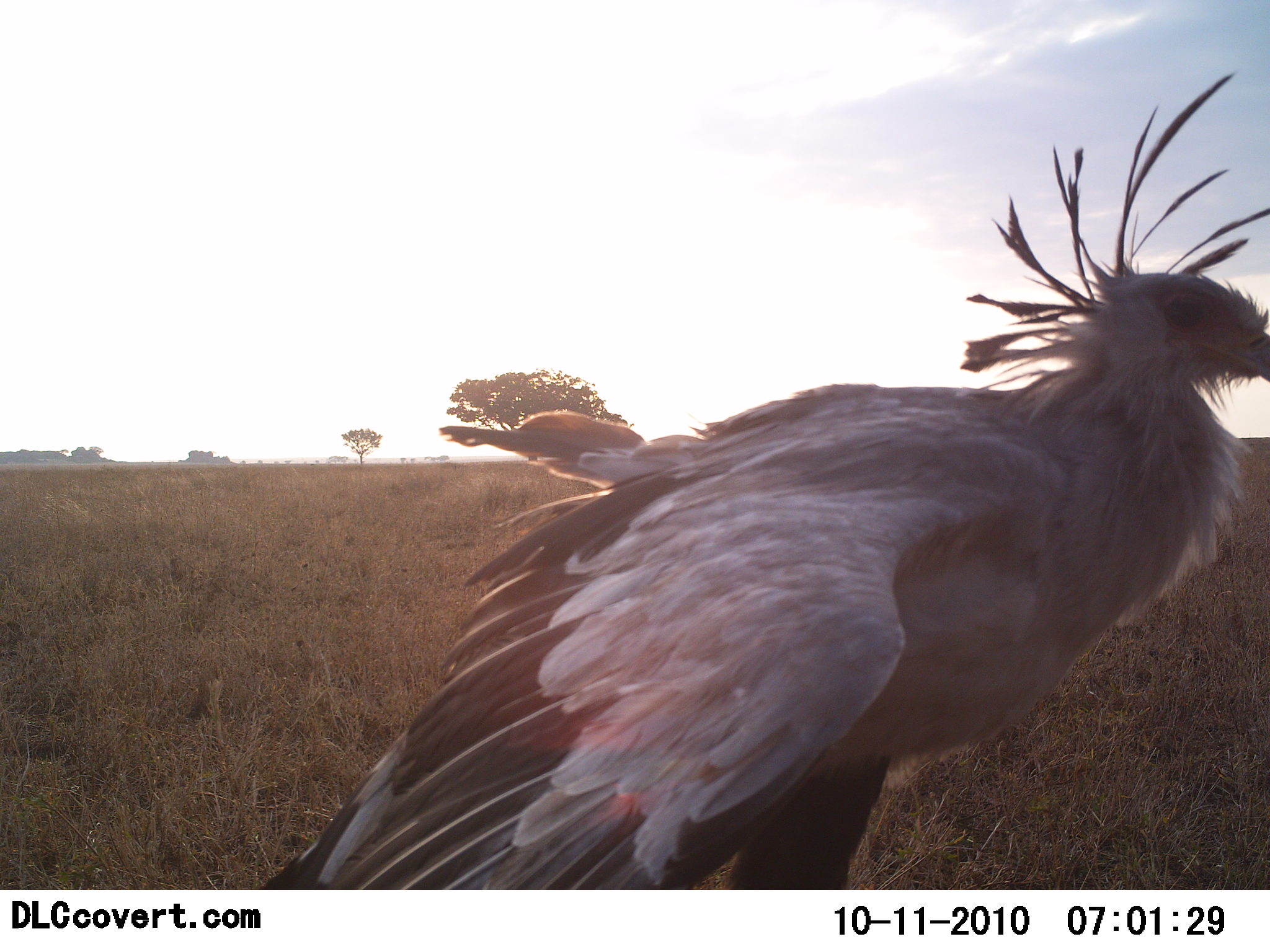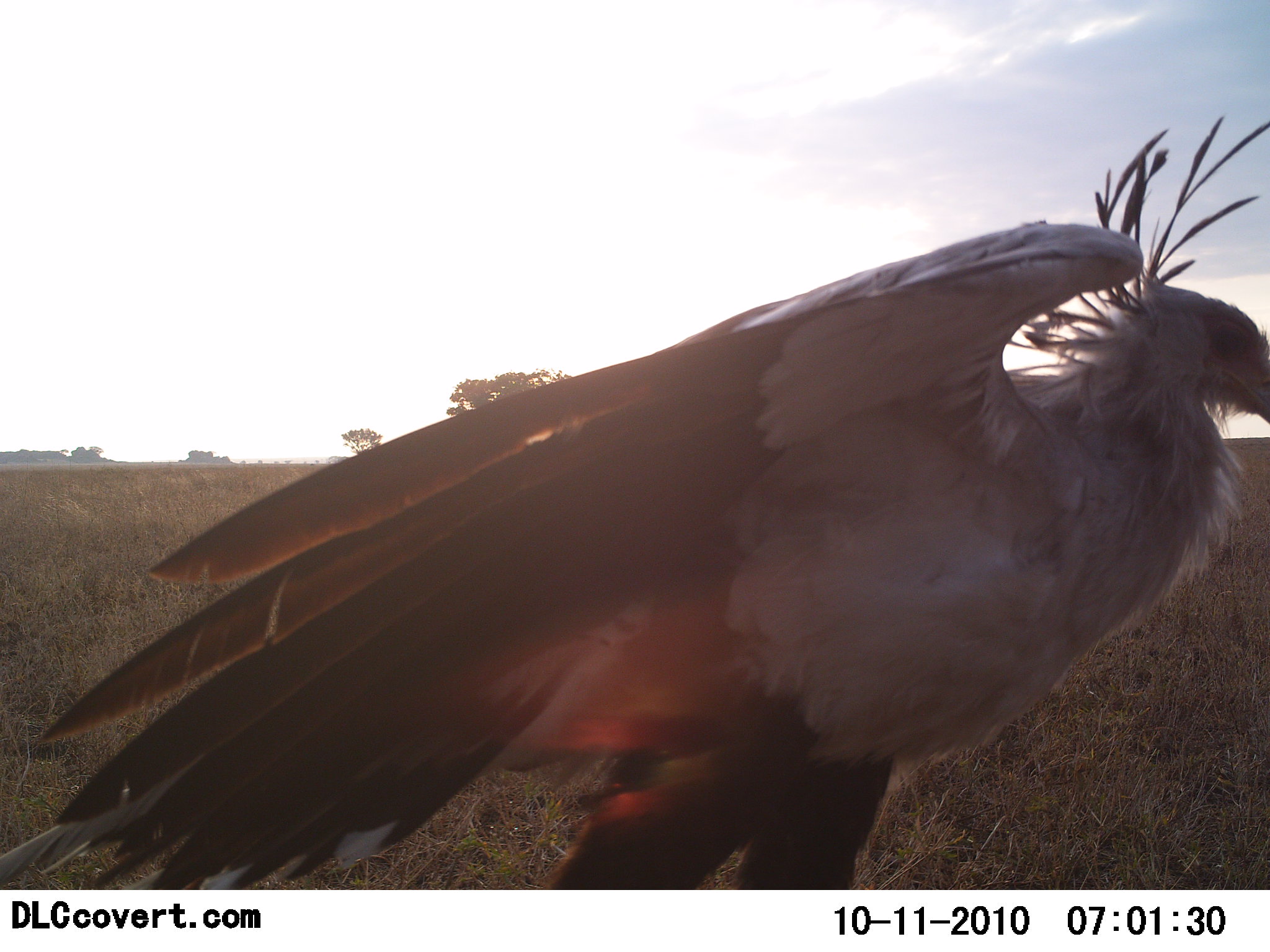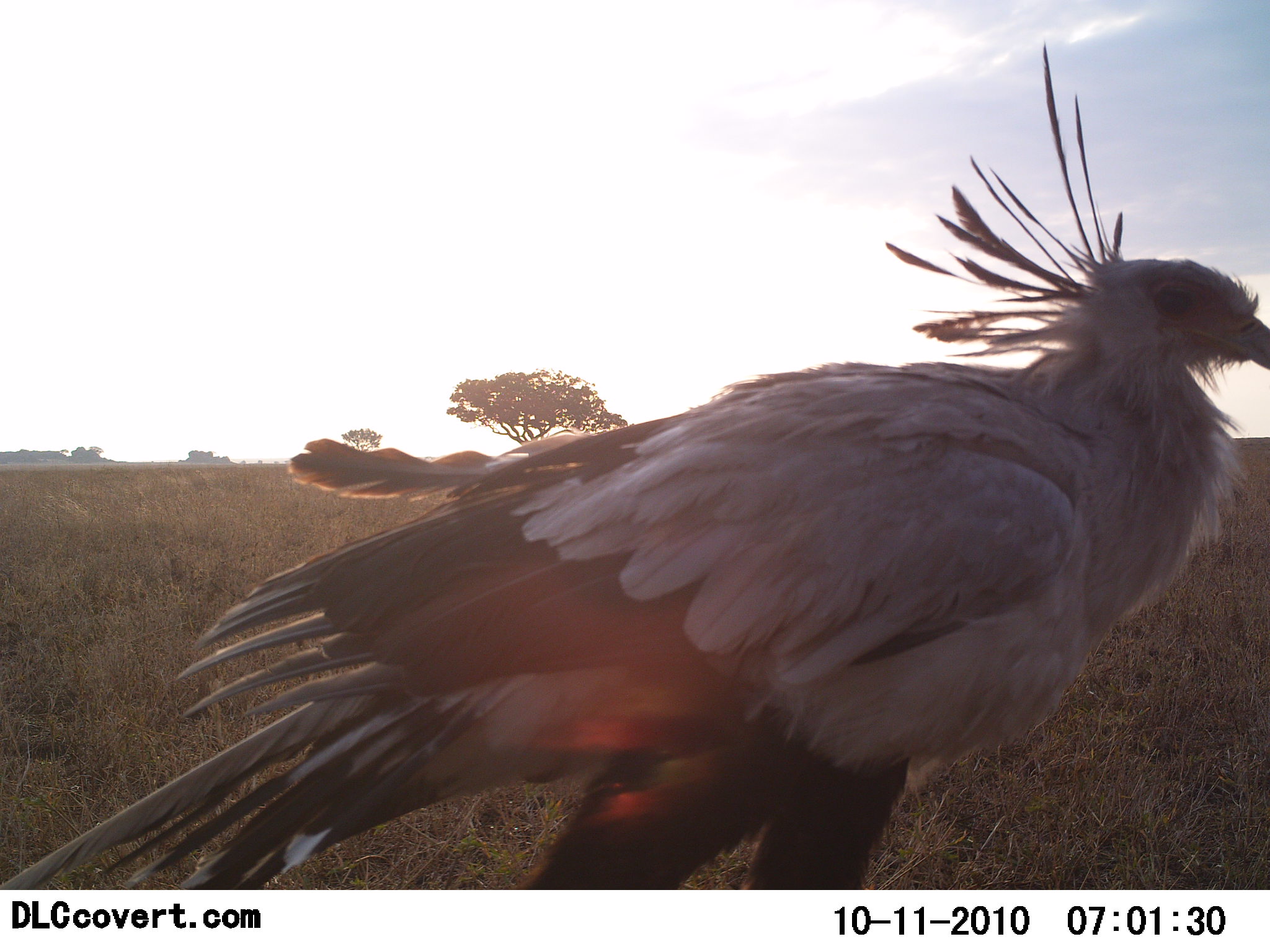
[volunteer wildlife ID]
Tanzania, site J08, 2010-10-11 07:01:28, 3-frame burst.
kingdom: Animalia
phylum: Chordata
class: Aves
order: Accipitriformes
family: Sagittariidae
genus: Sagittarius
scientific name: Sagittarius serpentarius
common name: secretary bird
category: secretarybird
Secretarybird (secretary bird) (Sagittarius serpentarius), count 1. Behavior (volunteer vote fractions): standing 75%, resting 8%, moving 42%, interacting 0%. Young present (vote fraction): 0%. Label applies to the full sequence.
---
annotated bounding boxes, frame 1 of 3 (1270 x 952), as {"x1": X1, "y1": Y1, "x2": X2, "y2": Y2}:
animal: {"x1": 260, "y1": 74, "x2": 1270, "y2": 891}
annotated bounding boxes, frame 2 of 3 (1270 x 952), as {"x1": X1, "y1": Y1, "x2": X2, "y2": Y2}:
animal: {"x1": 1, "y1": 117, "x2": 1270, "y2": 892}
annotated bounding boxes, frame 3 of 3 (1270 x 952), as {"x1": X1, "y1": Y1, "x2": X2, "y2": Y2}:
animal: {"x1": 1, "y1": 43, "x2": 1270, "y2": 889}